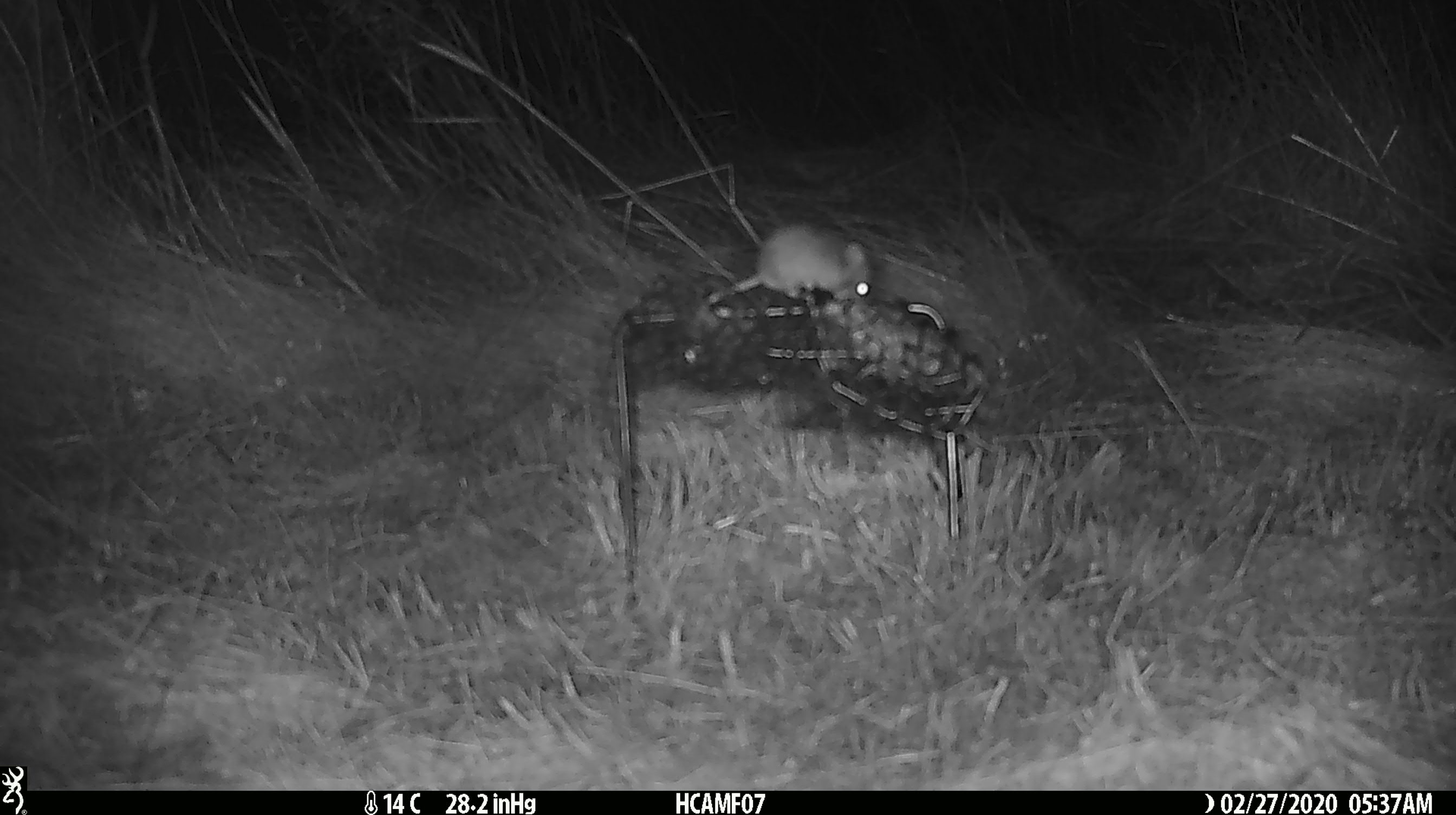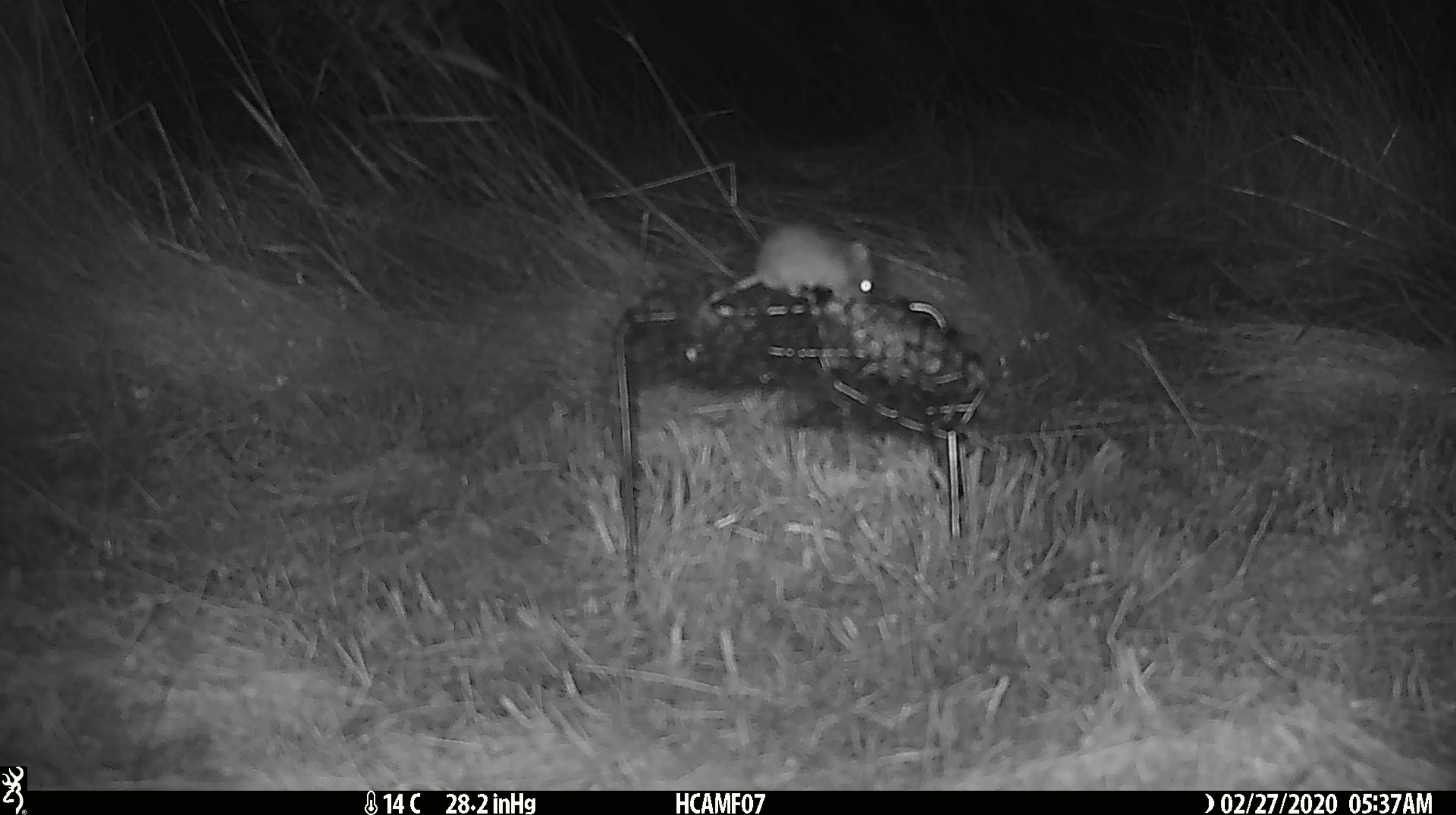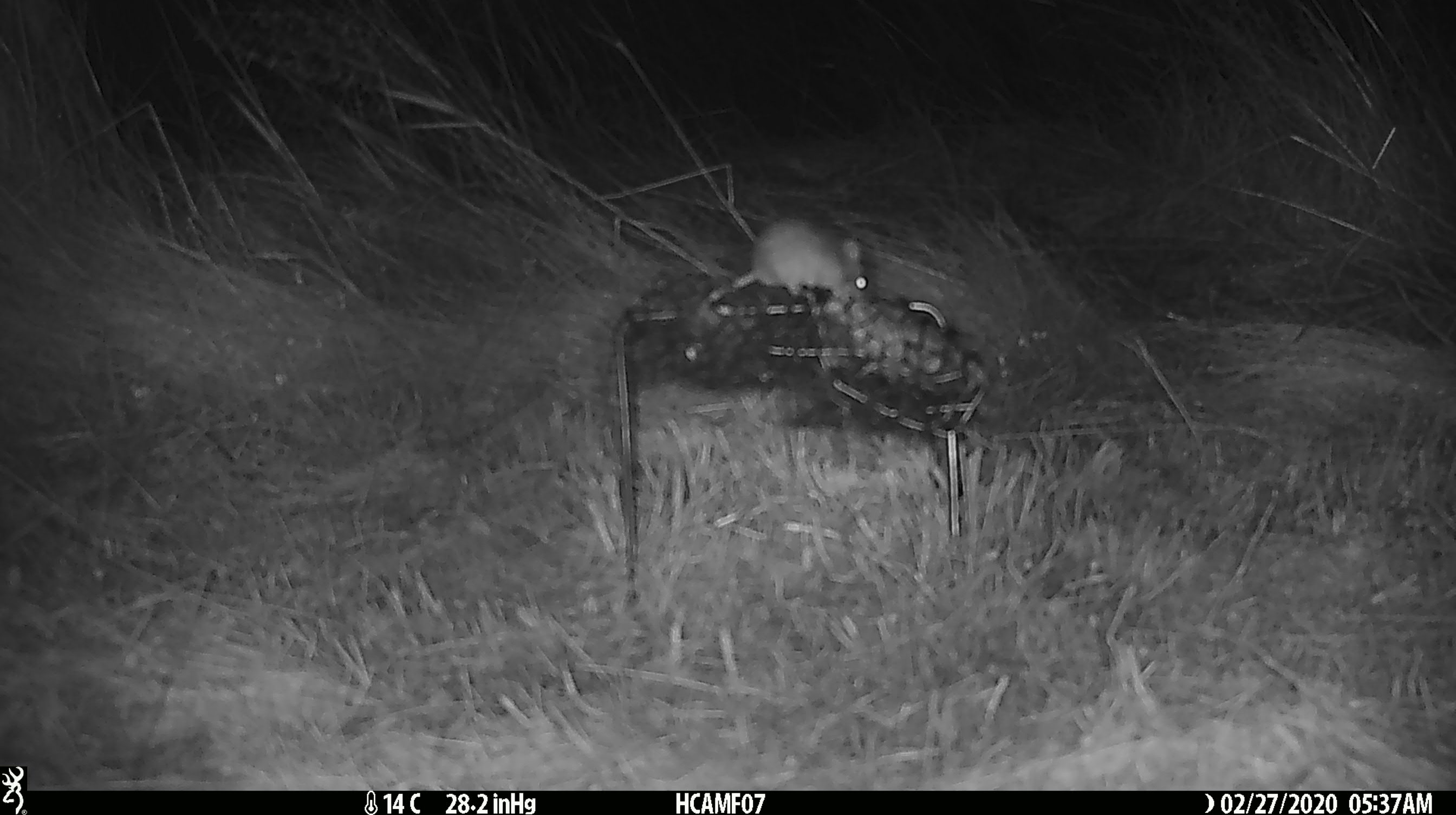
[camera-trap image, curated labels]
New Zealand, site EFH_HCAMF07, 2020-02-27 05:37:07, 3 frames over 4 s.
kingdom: Animalia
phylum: Chordata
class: Mammalia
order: Rodentia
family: Muridae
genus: Mus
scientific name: Mus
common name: mouse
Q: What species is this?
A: Mouse (Mus).